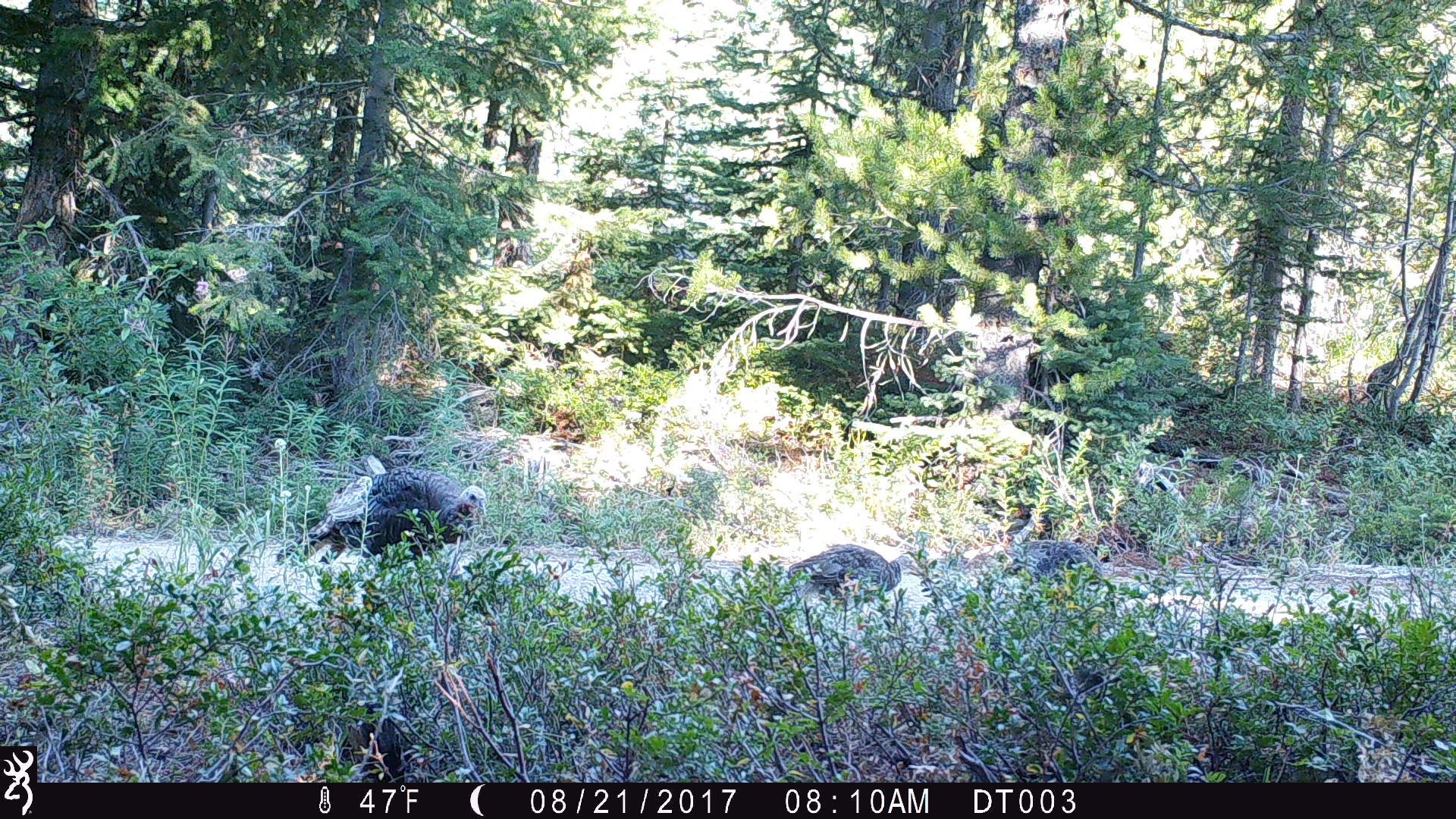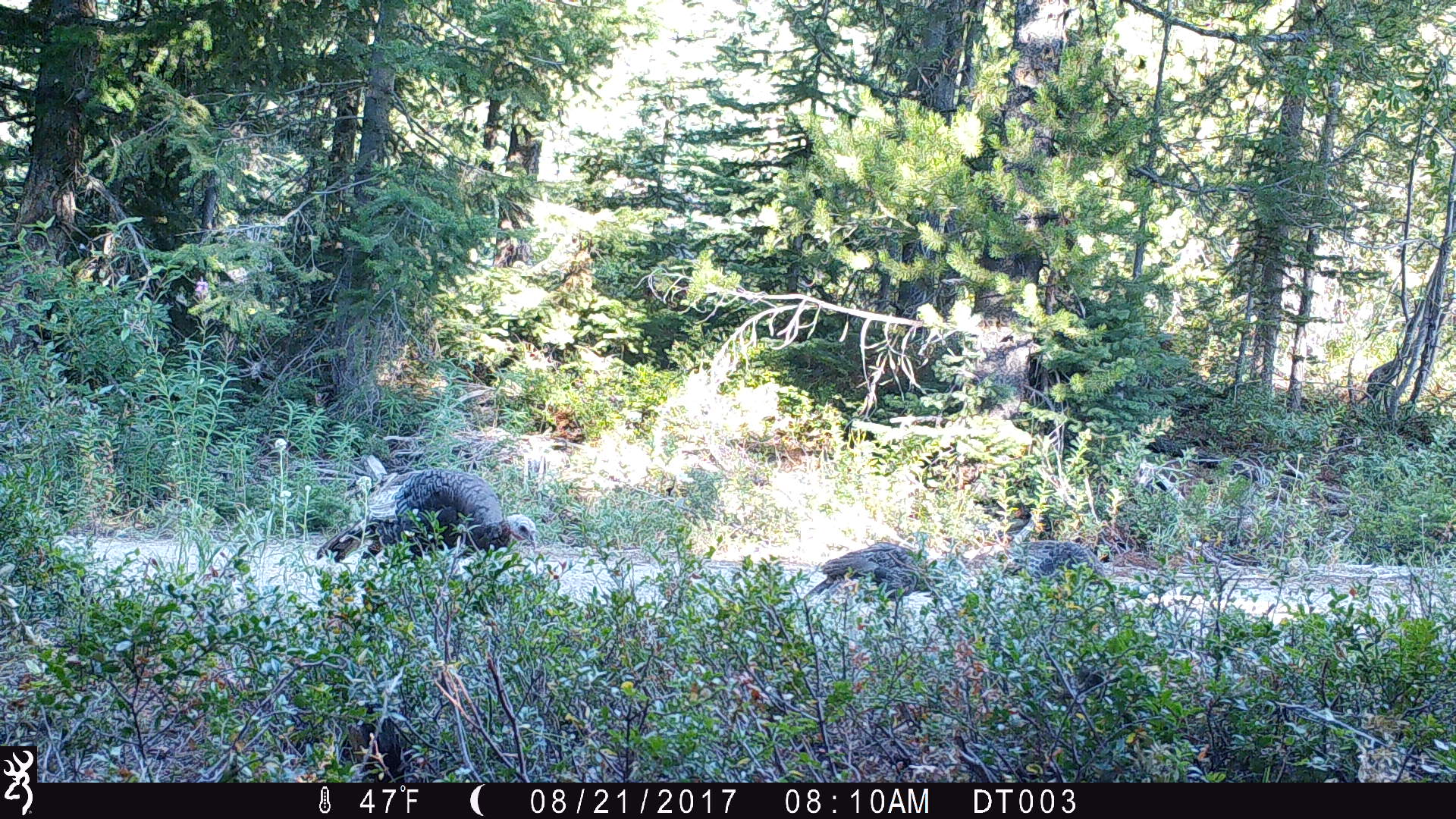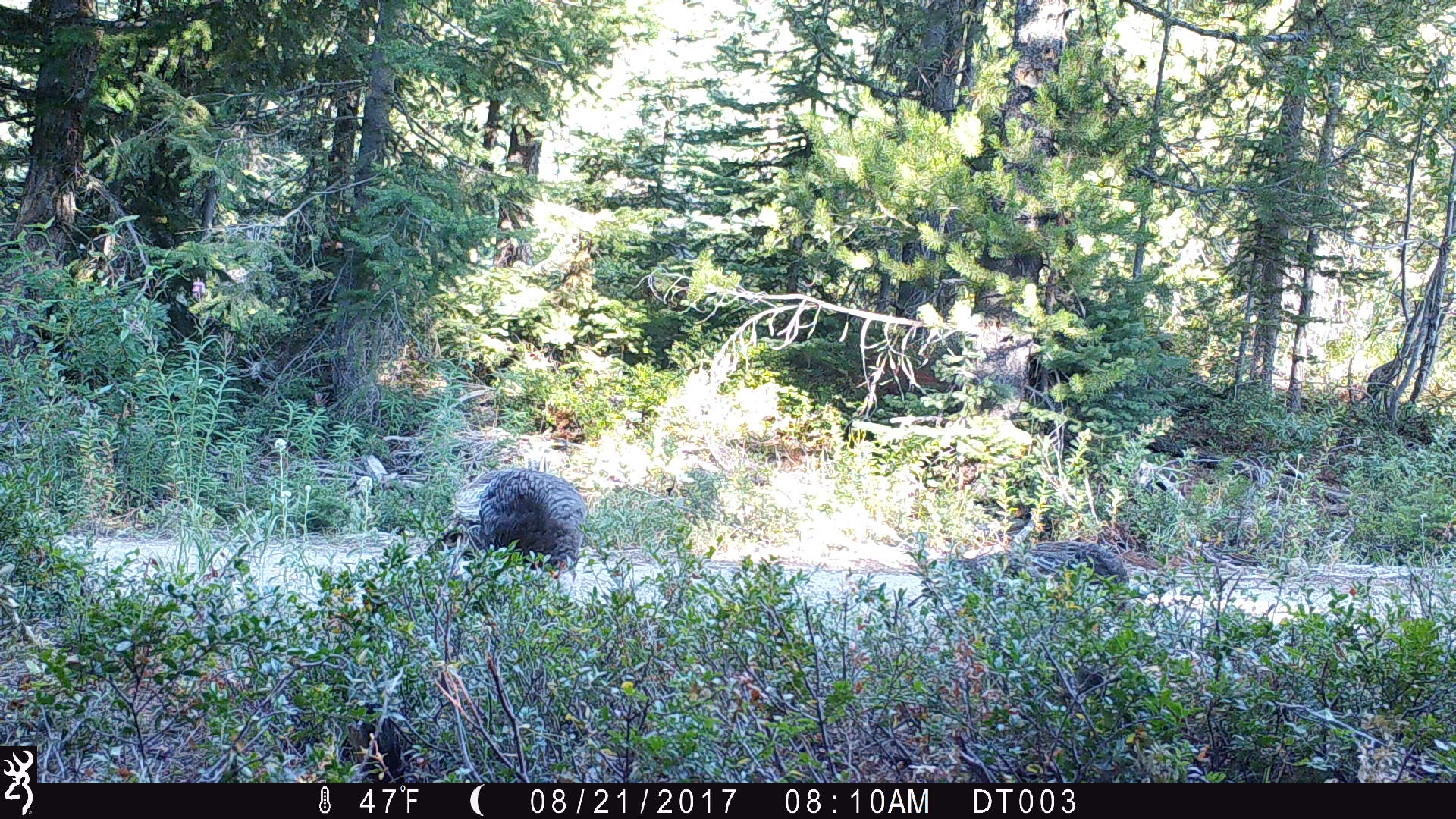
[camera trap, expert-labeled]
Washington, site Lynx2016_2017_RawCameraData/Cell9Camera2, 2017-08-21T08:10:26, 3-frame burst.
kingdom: Animalia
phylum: Chordata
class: Aves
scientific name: Aves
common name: birds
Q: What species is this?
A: Aves (birds).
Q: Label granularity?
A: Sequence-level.